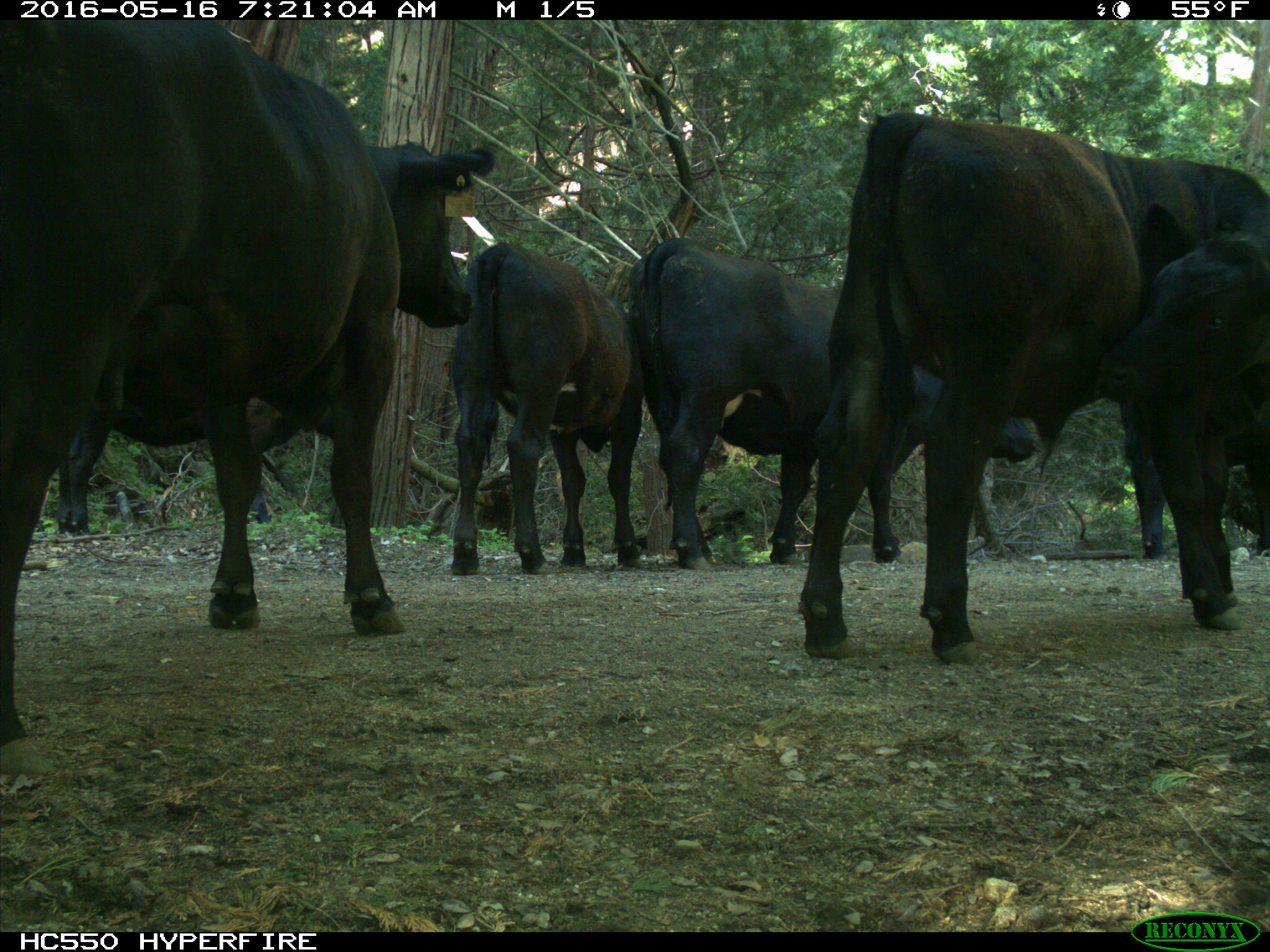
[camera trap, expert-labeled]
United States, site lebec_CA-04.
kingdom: Animalia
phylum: Chordata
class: Mammalia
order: Artiodactyla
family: Bovidae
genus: Bos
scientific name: Bos taurus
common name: domestic cow